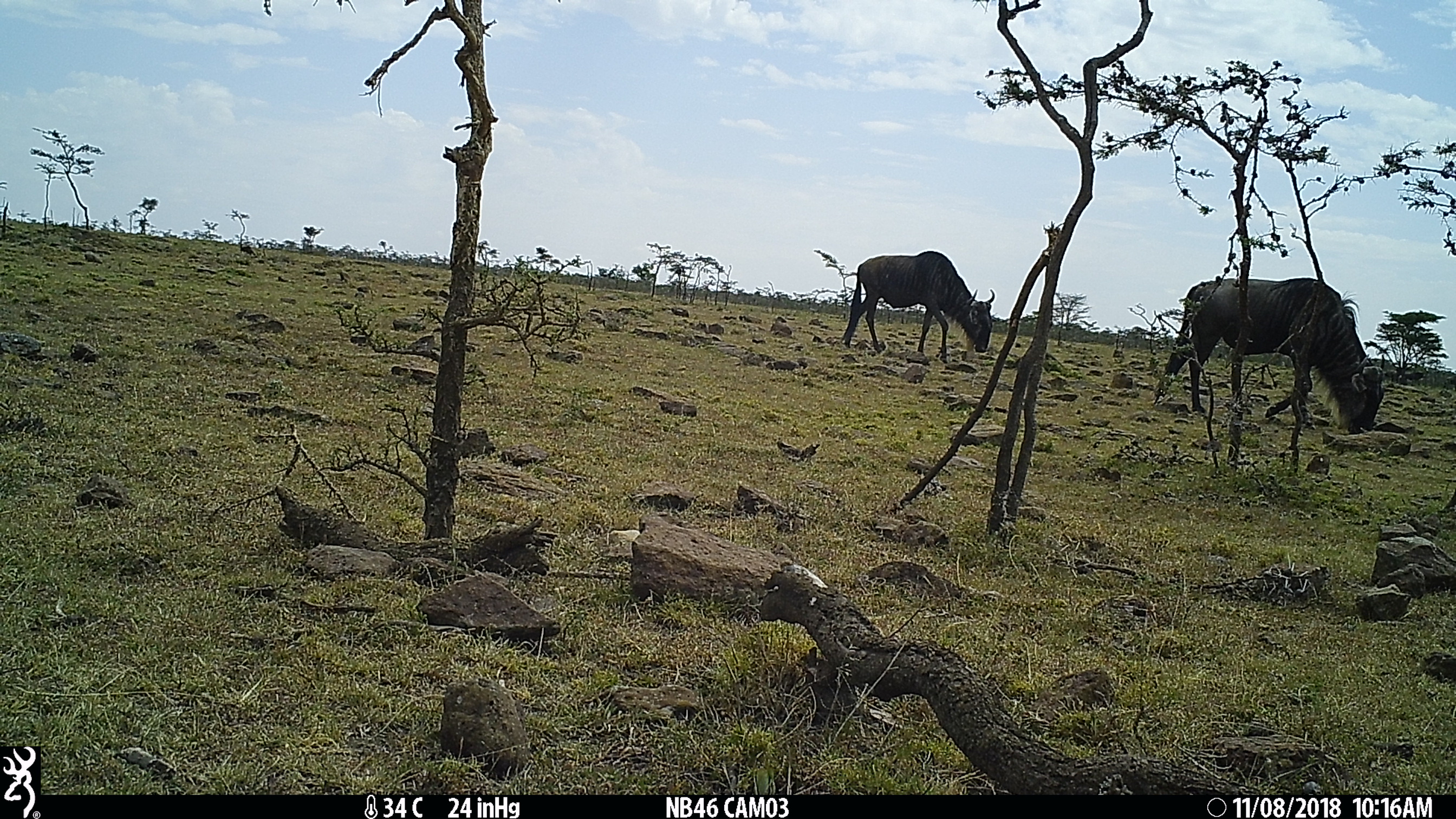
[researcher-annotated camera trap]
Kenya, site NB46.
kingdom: Animalia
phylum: Chordata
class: Mammalia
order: Artiodactyla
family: Bovidae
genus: Connochaetes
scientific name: Connochaetes taurinus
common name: blue wildebeest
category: wildebeest